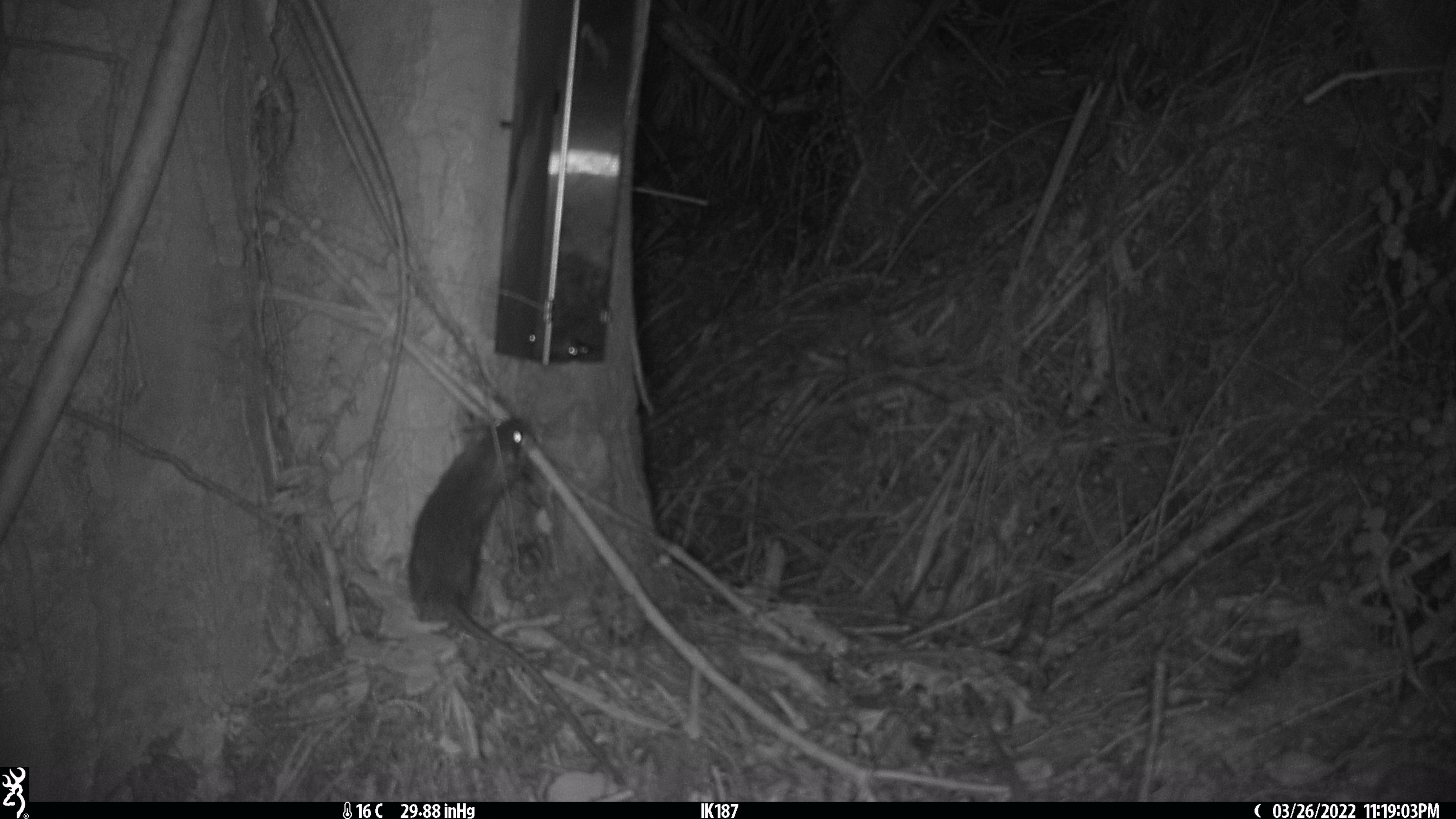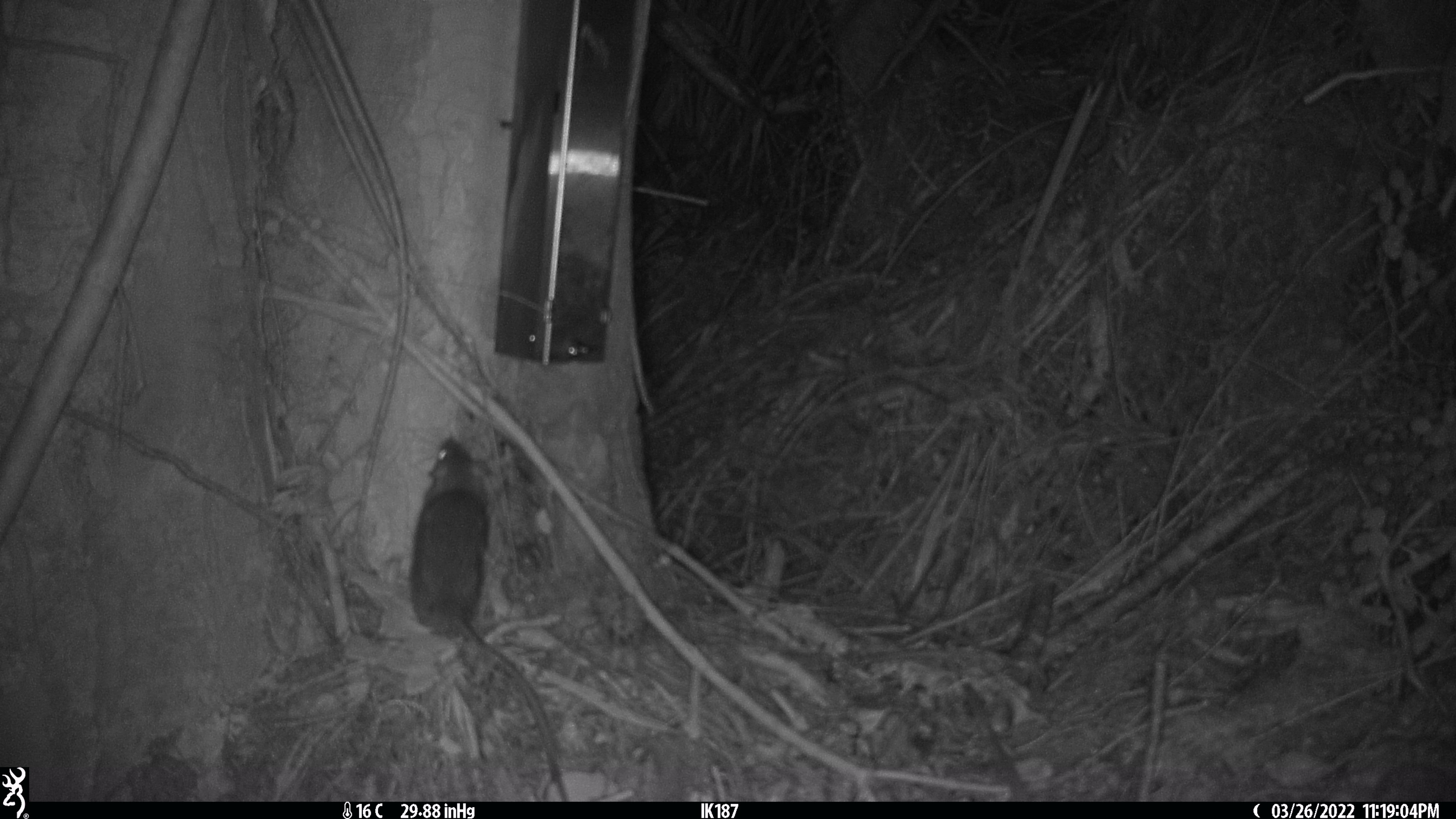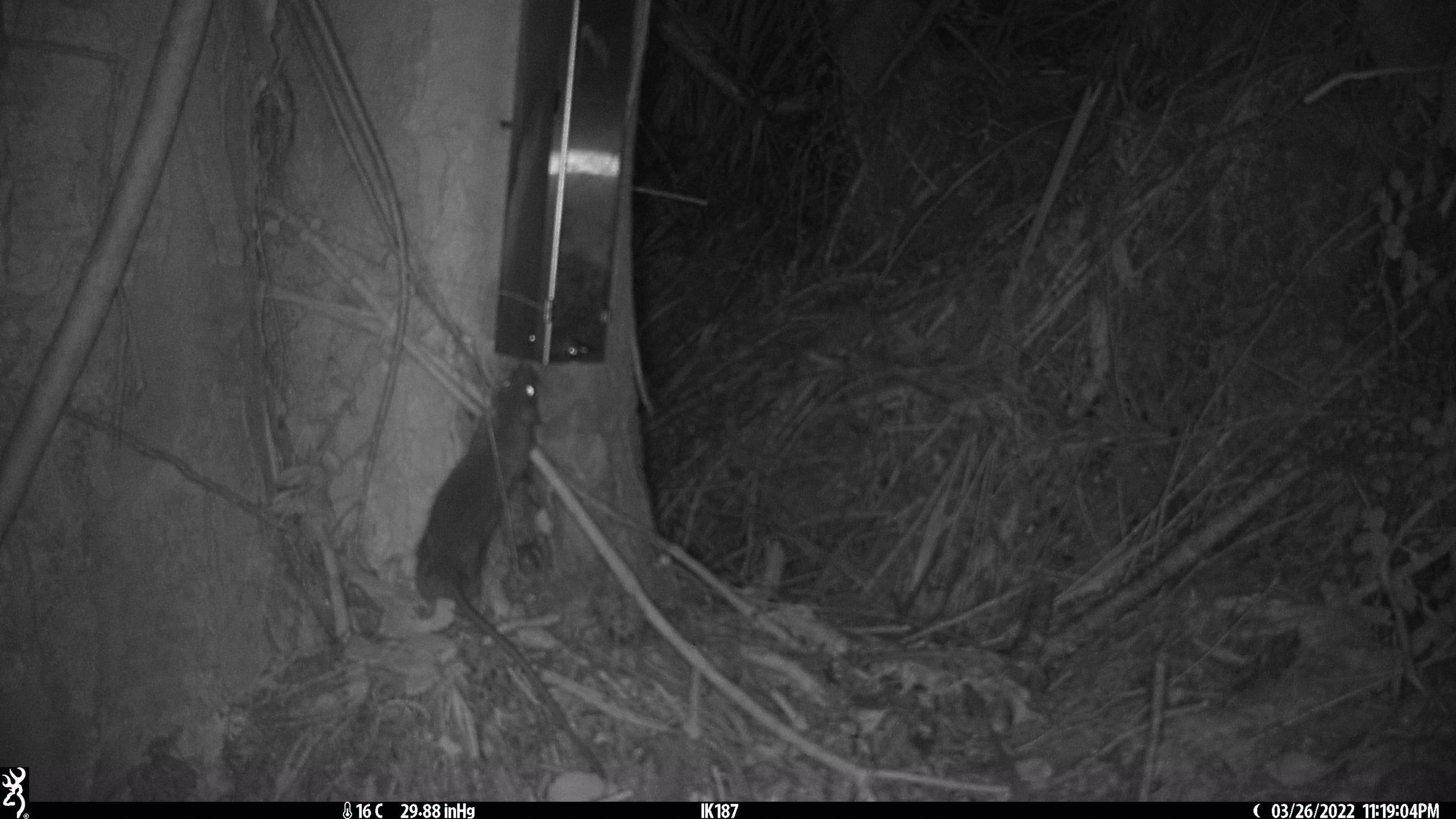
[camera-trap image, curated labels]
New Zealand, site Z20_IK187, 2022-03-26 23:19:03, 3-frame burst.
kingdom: Animalia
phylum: Chordata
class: Mammalia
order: Rodentia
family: Muridae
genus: Rattus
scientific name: Rattus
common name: rat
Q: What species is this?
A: Rat (Rattus).